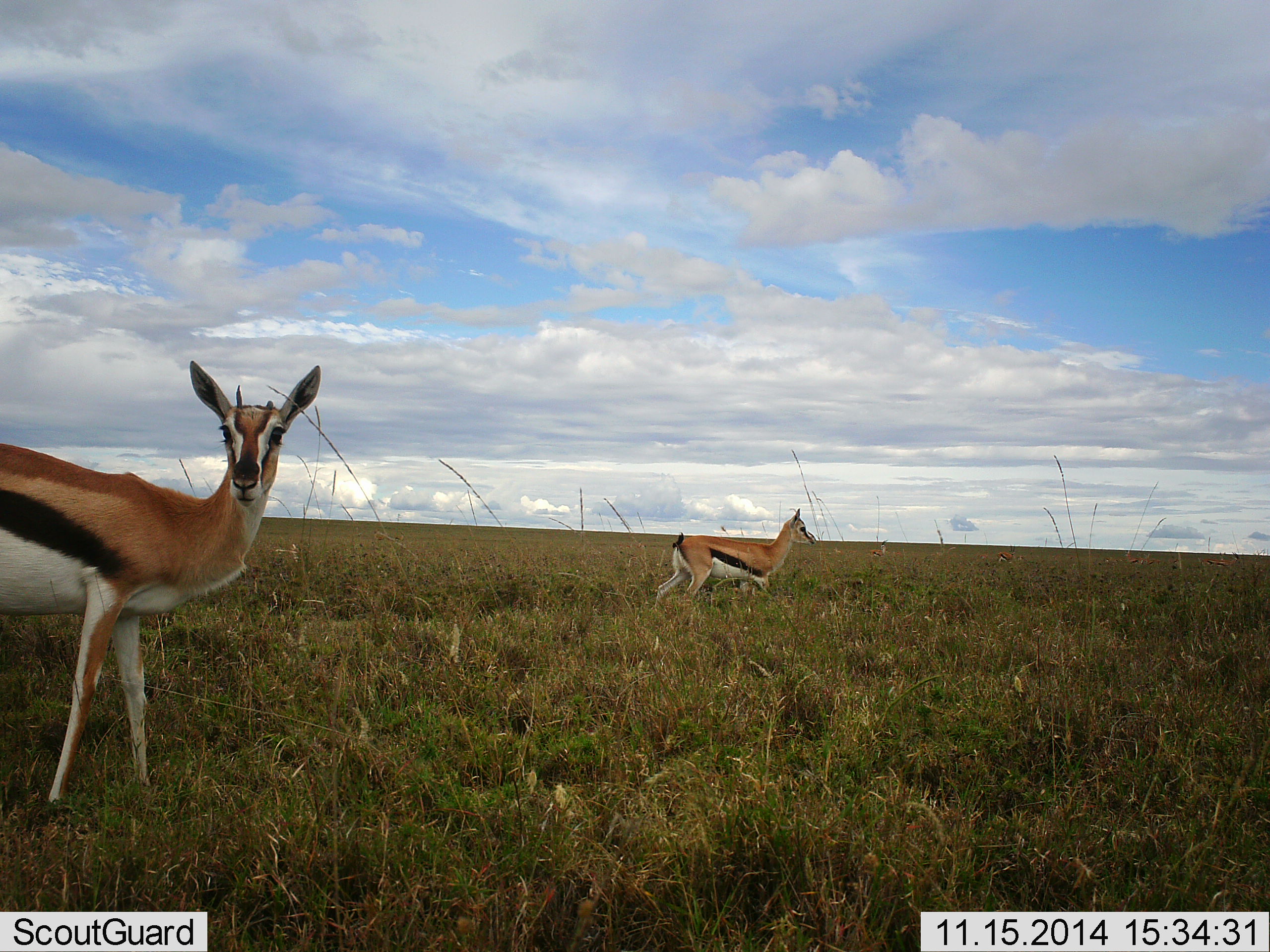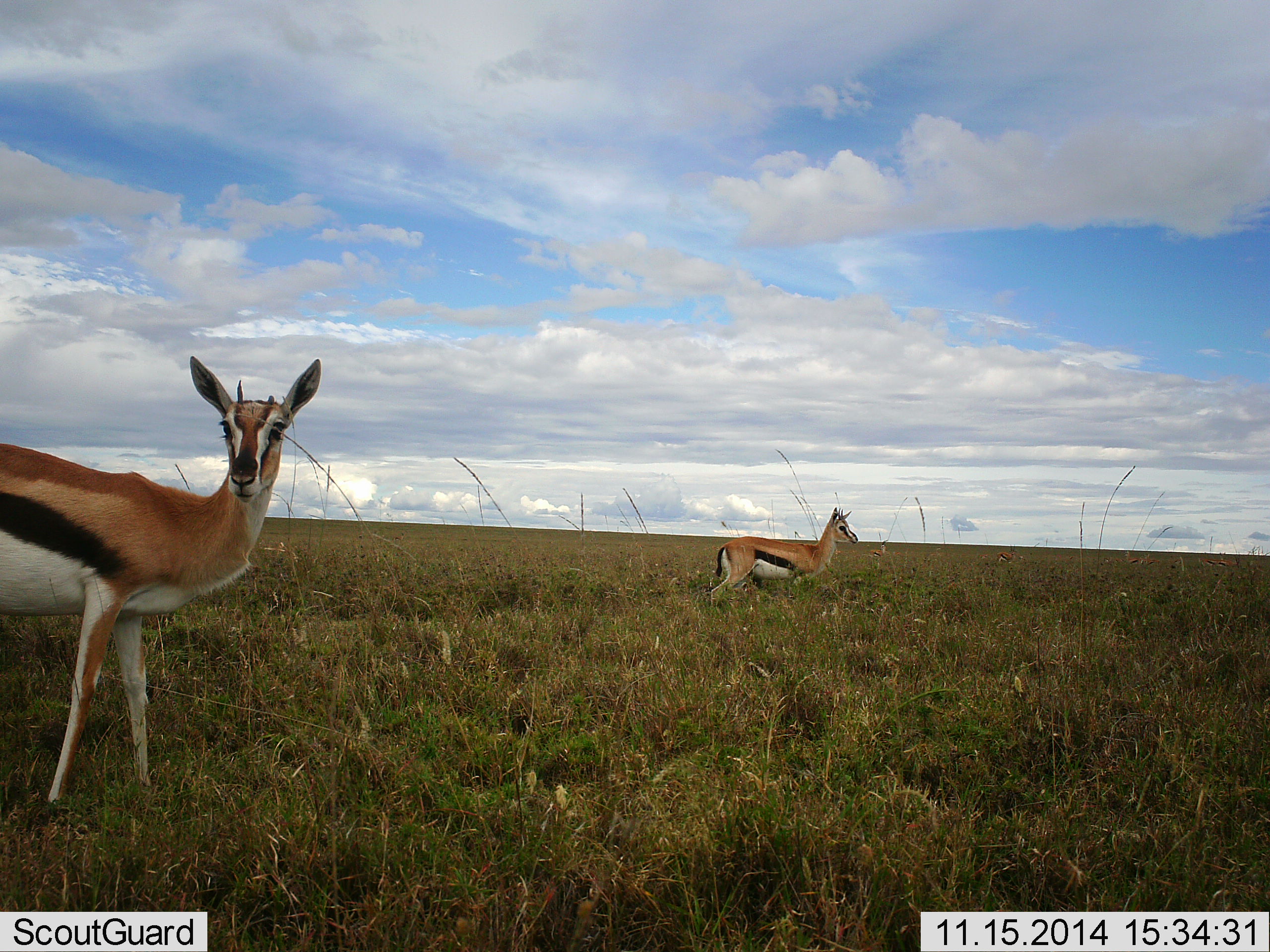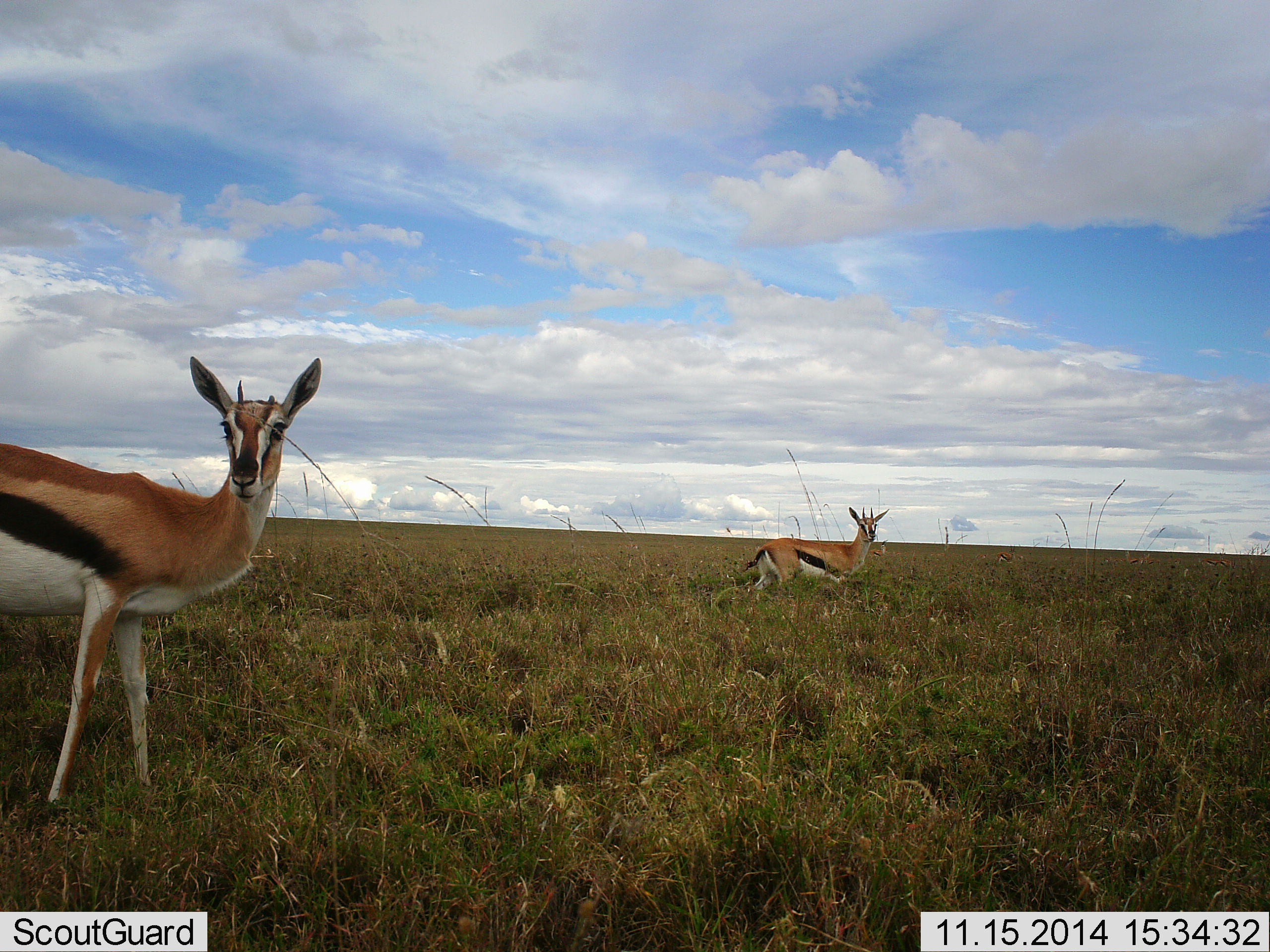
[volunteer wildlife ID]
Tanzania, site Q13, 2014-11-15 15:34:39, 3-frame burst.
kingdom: Animalia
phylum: Chordata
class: Mammalia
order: Artiodactyla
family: Bovidae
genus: Eudorcas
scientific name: Eudorcas thomsonii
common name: thomson's gazelle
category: gazellethomsons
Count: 2.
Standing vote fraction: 90%.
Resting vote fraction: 10%.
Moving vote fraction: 90%.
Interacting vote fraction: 10%.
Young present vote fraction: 0%.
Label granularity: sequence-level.